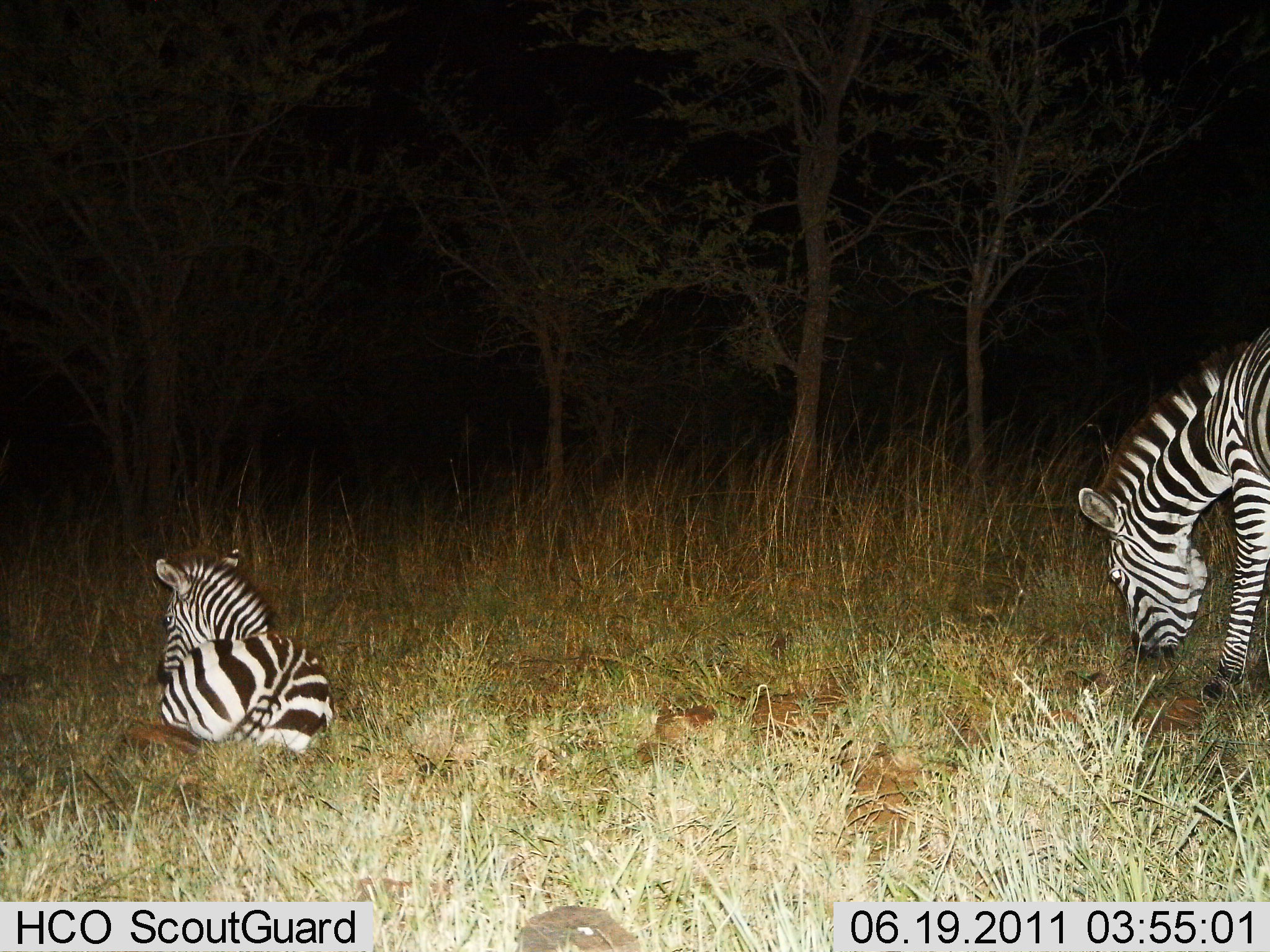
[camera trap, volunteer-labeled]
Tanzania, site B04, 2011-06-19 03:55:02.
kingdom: Animalia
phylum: Chordata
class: Mammalia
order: Perissodactyla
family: Equidae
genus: Equus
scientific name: Equus quagga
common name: plains zebra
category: zebra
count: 2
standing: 20%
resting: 100%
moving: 0%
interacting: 0%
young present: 30%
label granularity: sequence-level